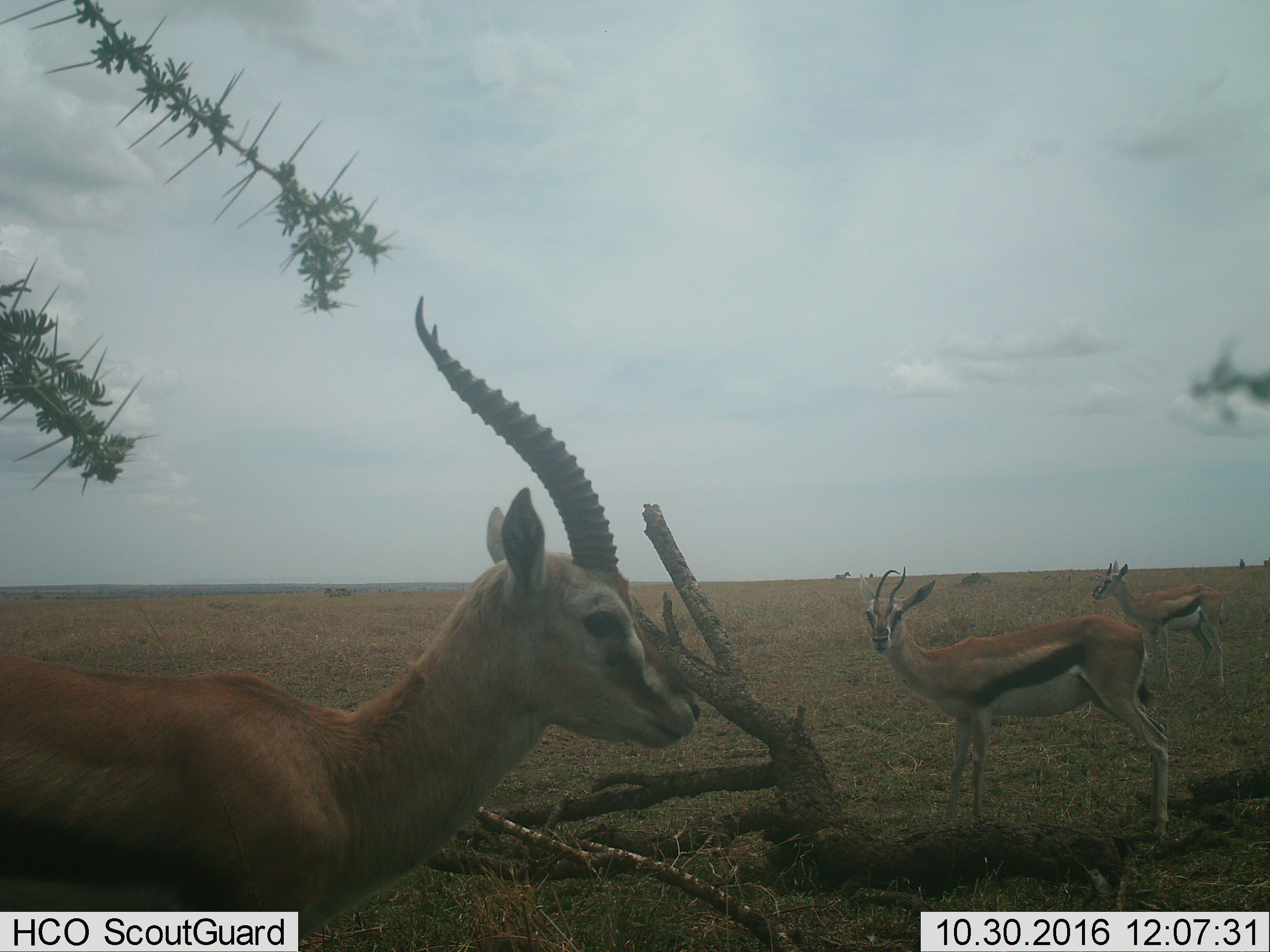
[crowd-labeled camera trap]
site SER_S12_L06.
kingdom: Animalia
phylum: Chordata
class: Mammalia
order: Artiodactyla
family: Bovidae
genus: Eudorcas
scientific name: Eudorcas thomsonii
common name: thomson's gazelle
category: gazellethomsons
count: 3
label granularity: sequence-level